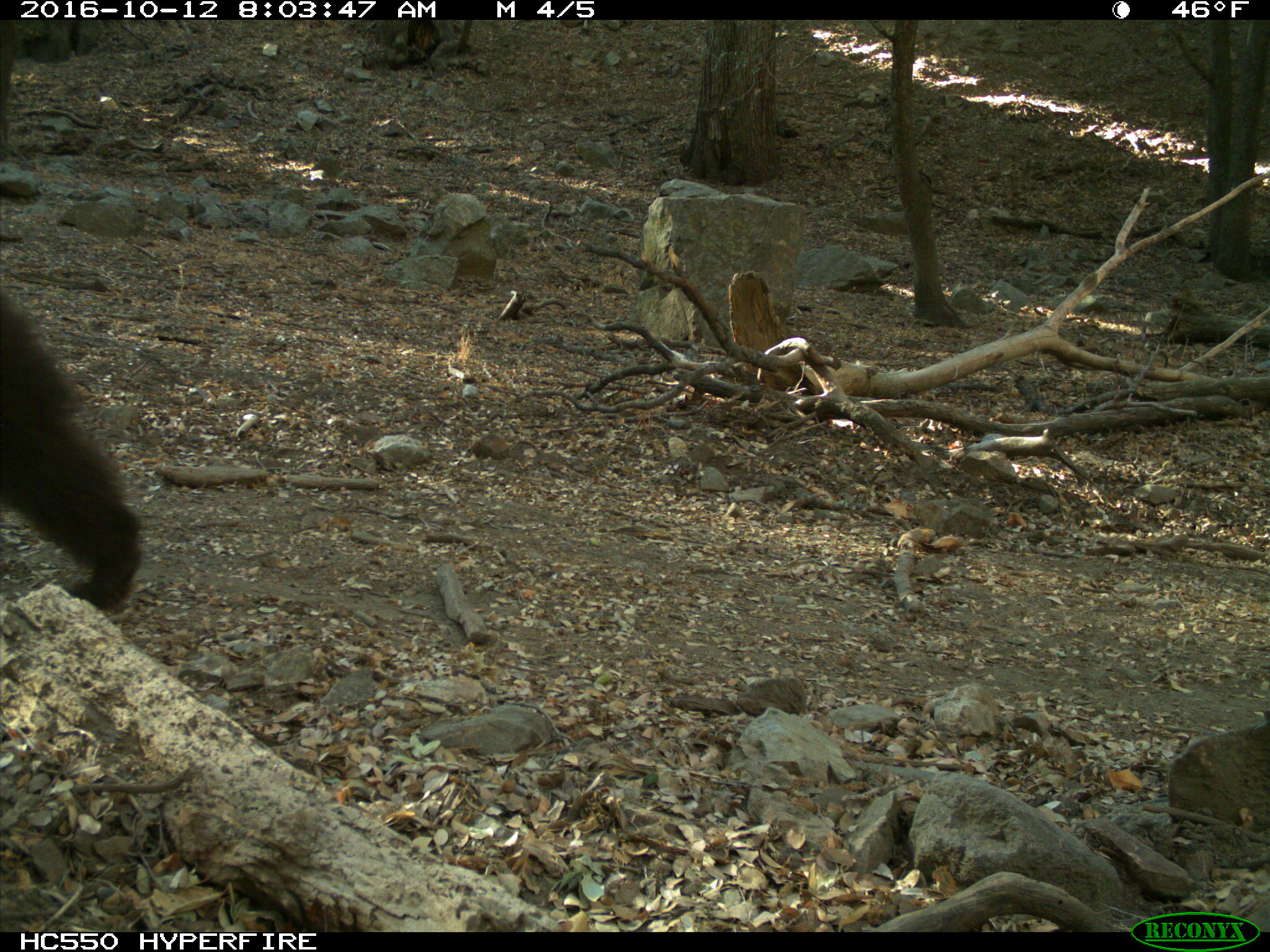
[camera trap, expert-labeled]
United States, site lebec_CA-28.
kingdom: Animalia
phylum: Chordata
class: Mammalia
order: Carnivora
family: Ursidae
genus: Ursus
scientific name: Ursus americanus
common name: american black bear